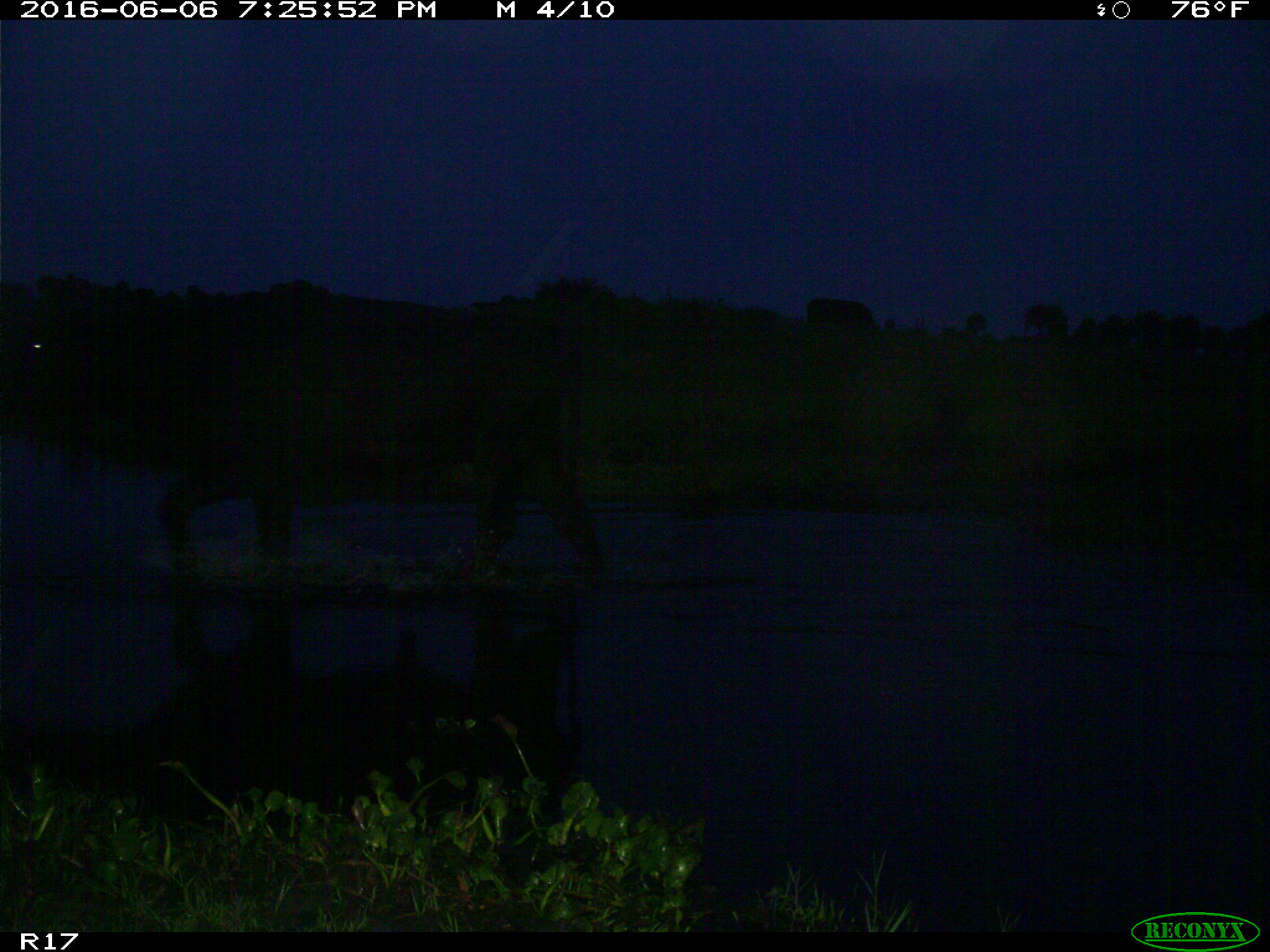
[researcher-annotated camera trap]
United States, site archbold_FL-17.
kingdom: Animalia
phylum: Chordata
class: Mammalia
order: Artiodactyla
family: Bovidae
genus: Bos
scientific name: Bos taurus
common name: domestic cow